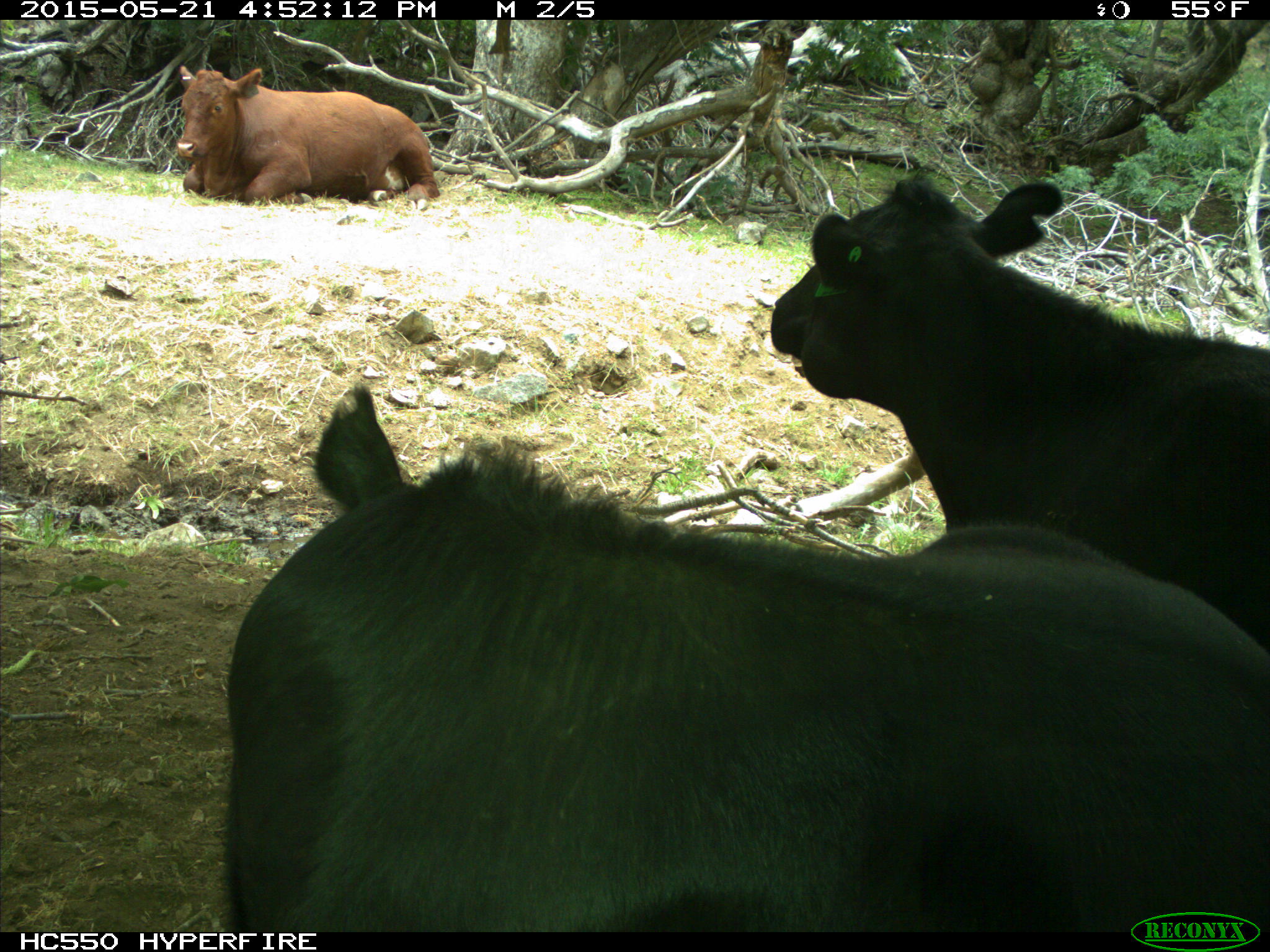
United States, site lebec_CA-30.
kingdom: Animalia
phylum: Chordata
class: Mammalia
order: Artiodactyla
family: Bovidae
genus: Bos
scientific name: Bos taurus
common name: domestic cow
Bos taurus (domestic cow).